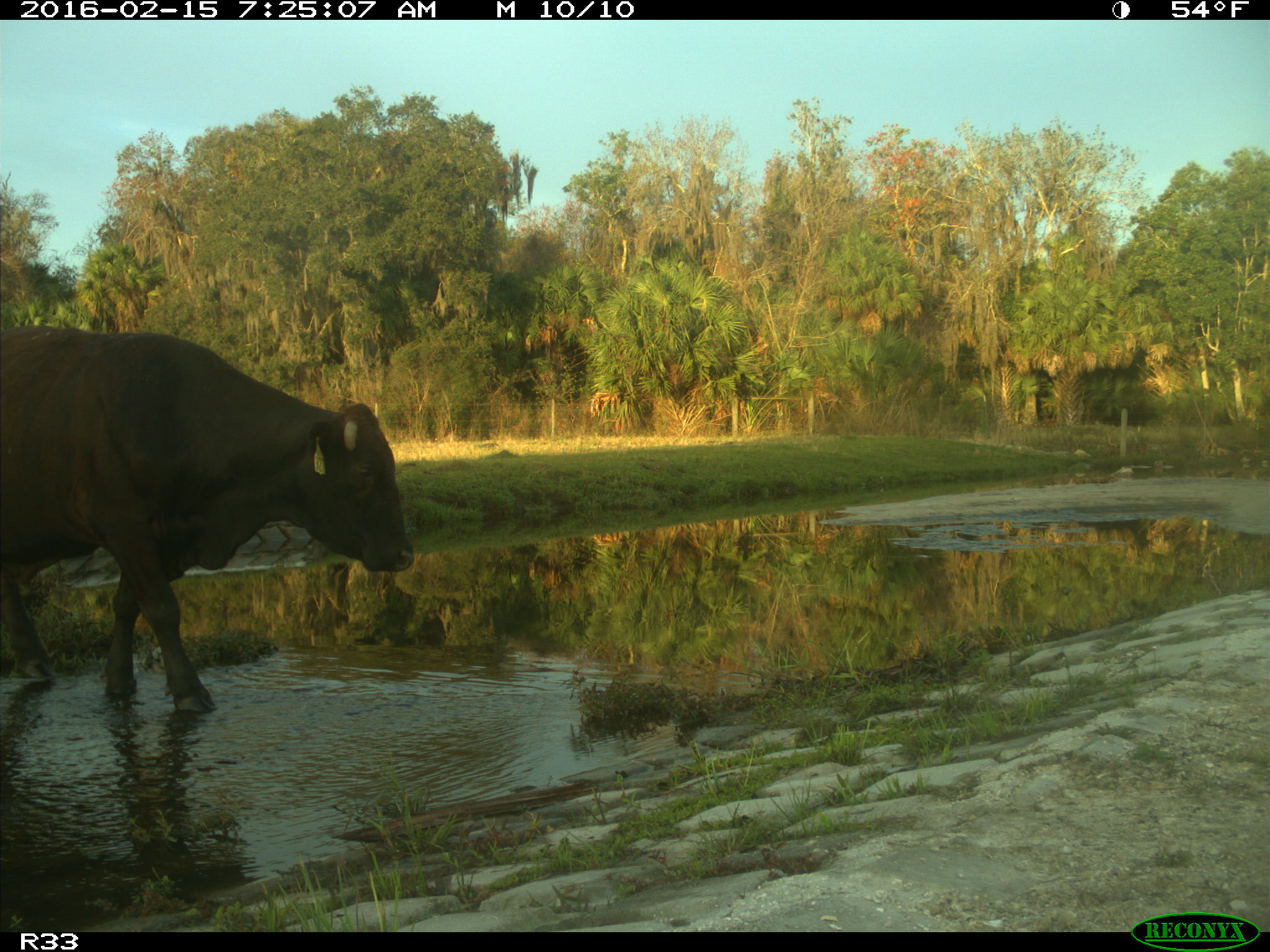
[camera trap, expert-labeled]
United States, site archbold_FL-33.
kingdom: Animalia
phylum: Chordata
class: Mammalia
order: Artiodactyla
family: Bovidae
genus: Bos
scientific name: Bos taurus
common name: domestic cow